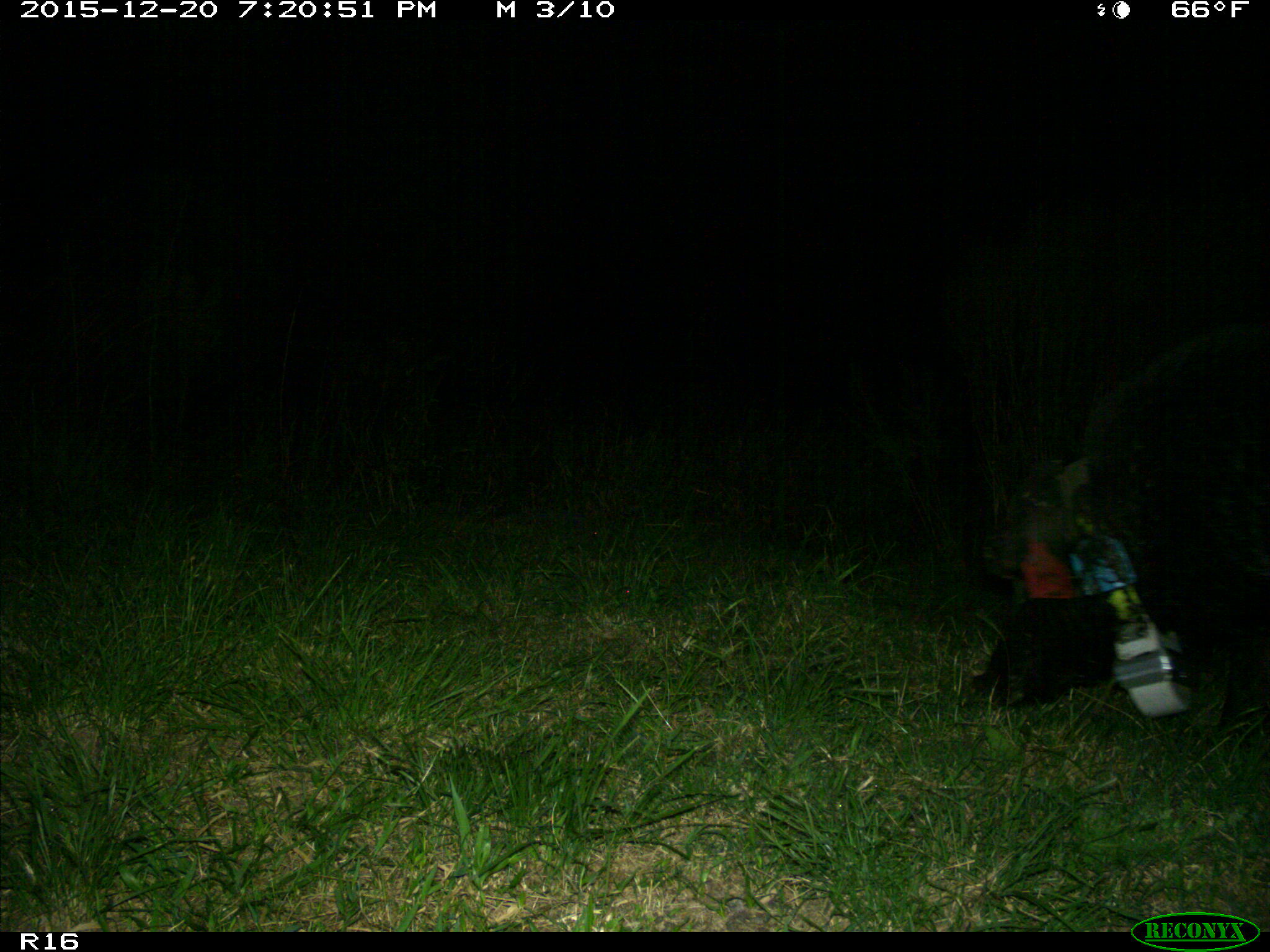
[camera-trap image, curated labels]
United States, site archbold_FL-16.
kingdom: Animalia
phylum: Chordata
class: Mammalia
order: Artiodactyla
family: Suidae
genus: Sus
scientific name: Sus scrofa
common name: wild boar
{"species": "Sus scrofa (wild boar)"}